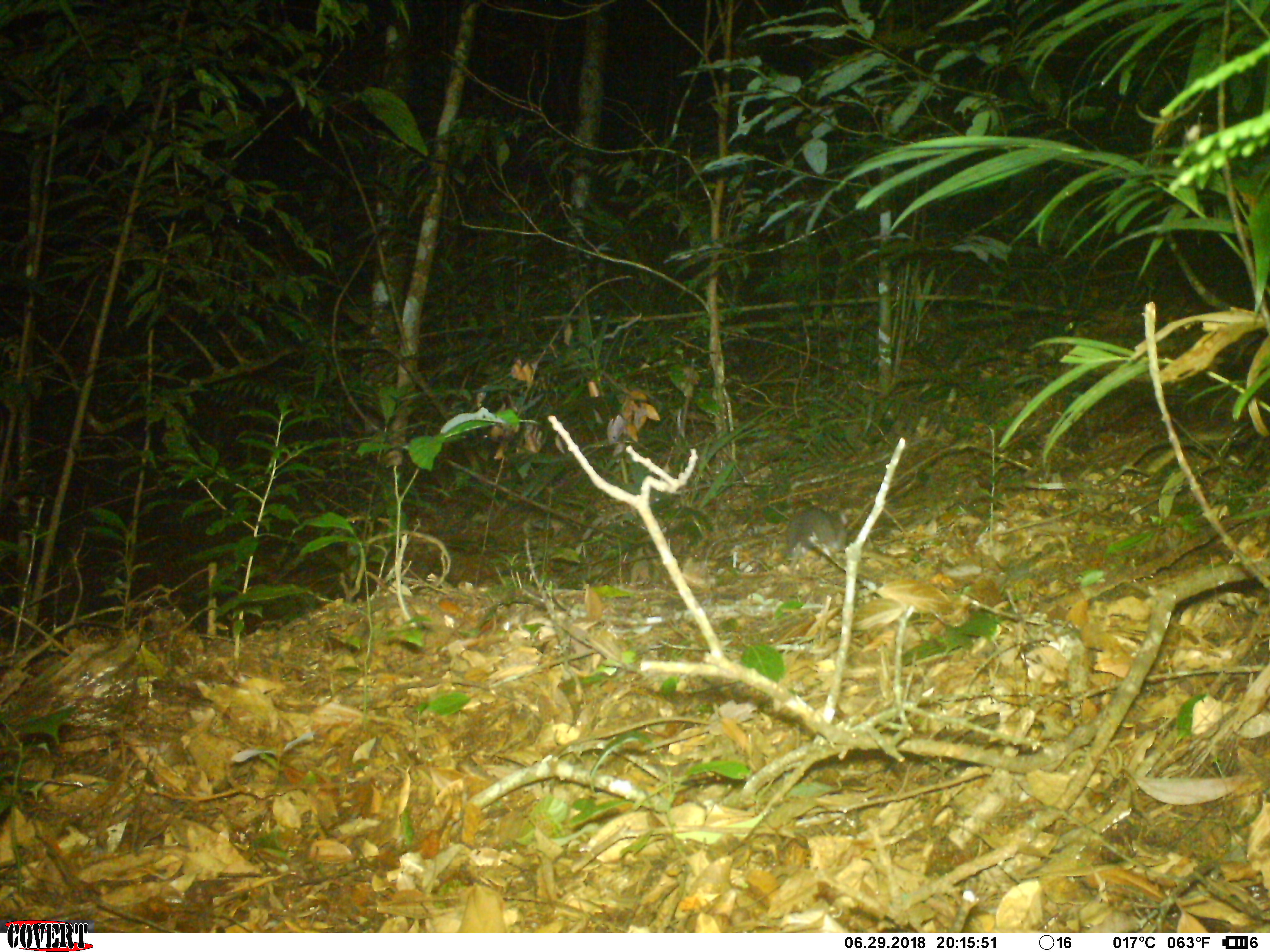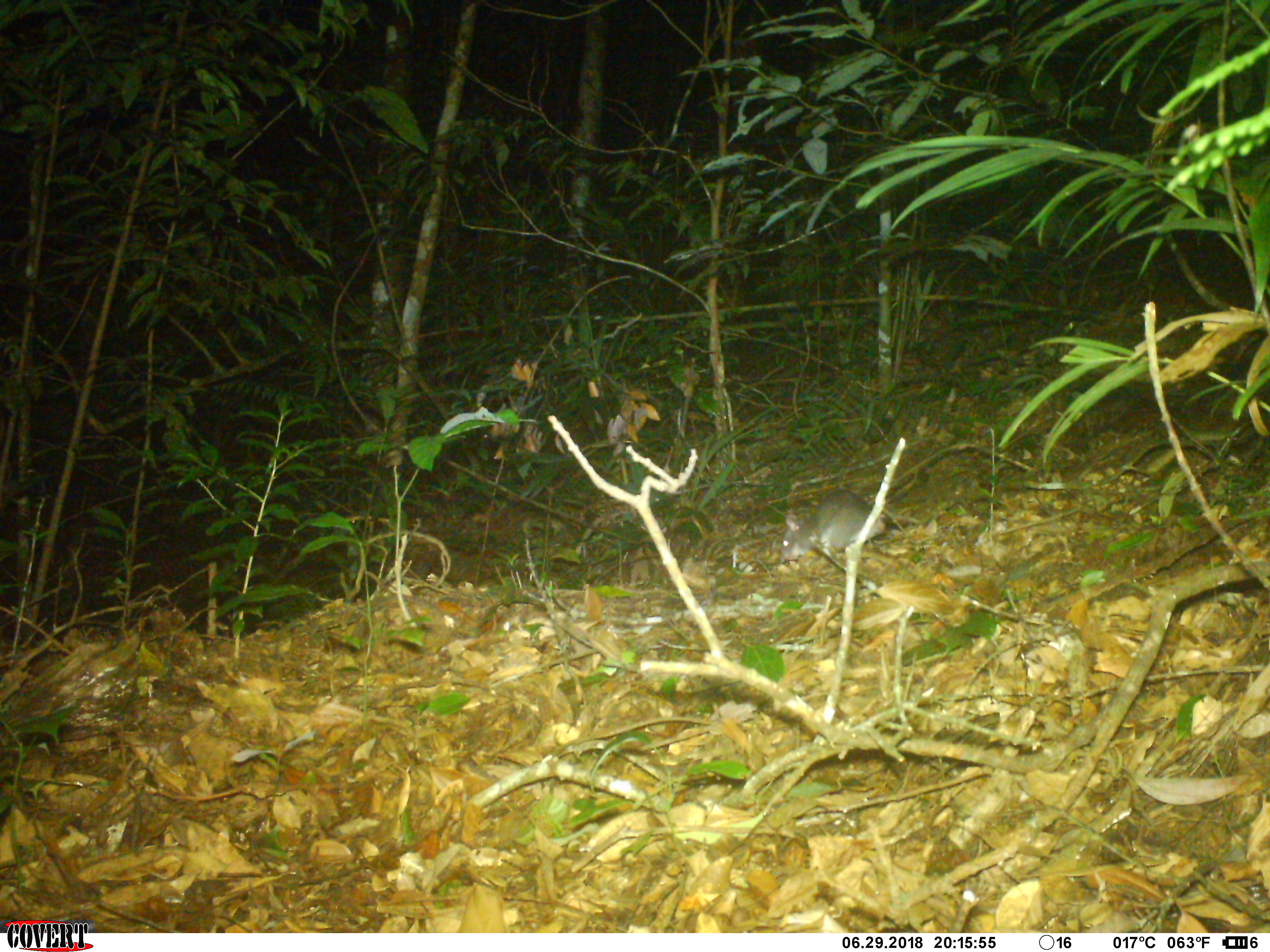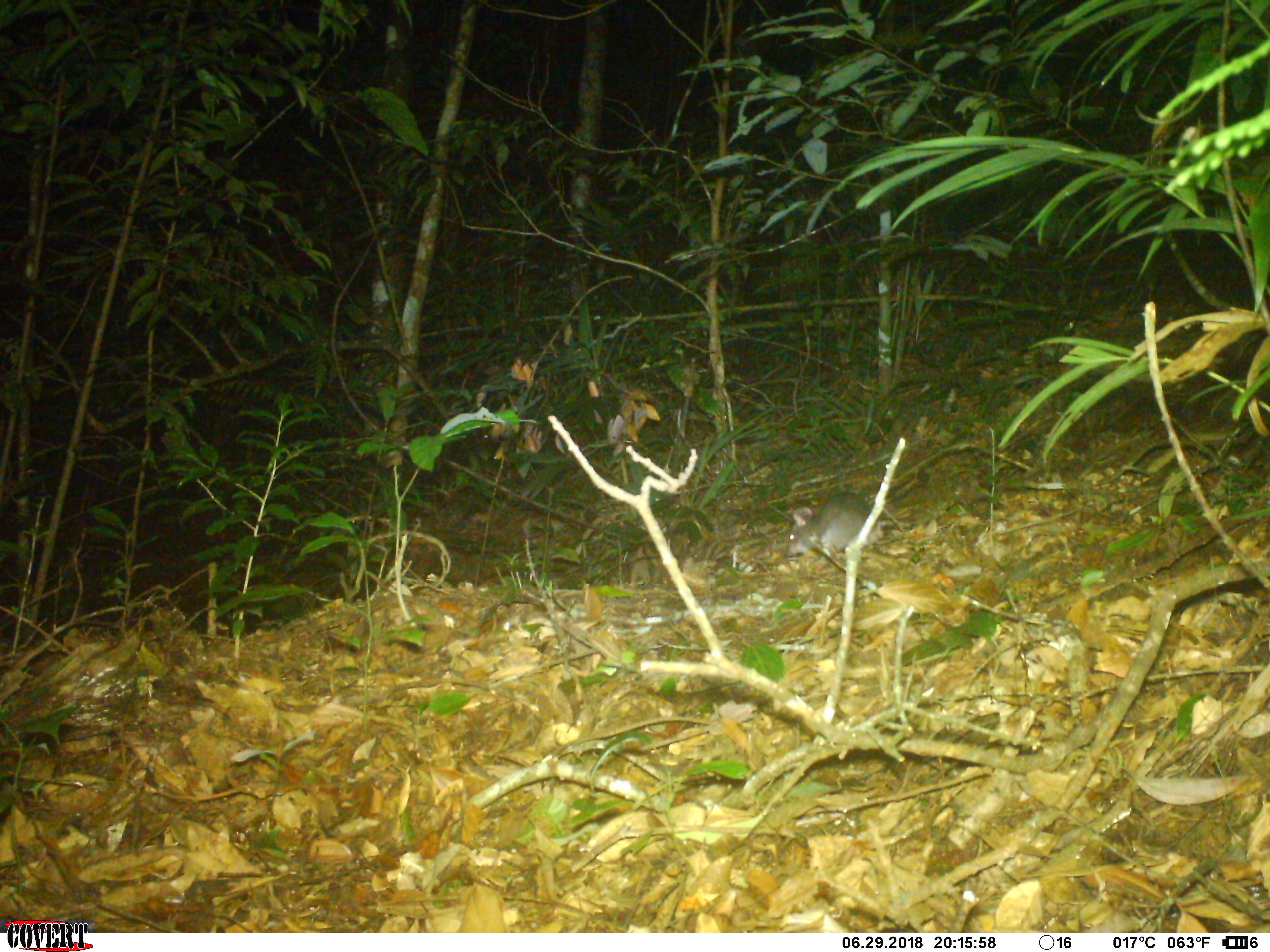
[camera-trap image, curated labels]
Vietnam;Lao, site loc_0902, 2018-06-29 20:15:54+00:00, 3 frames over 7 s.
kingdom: Animalia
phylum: Chordata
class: Mammalia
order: Rodentia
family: Muridae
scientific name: Muridae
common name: old-world mice and rats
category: unidentified murid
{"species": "unidentified murid (old-world mice and rats) (Muridae)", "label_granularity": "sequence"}